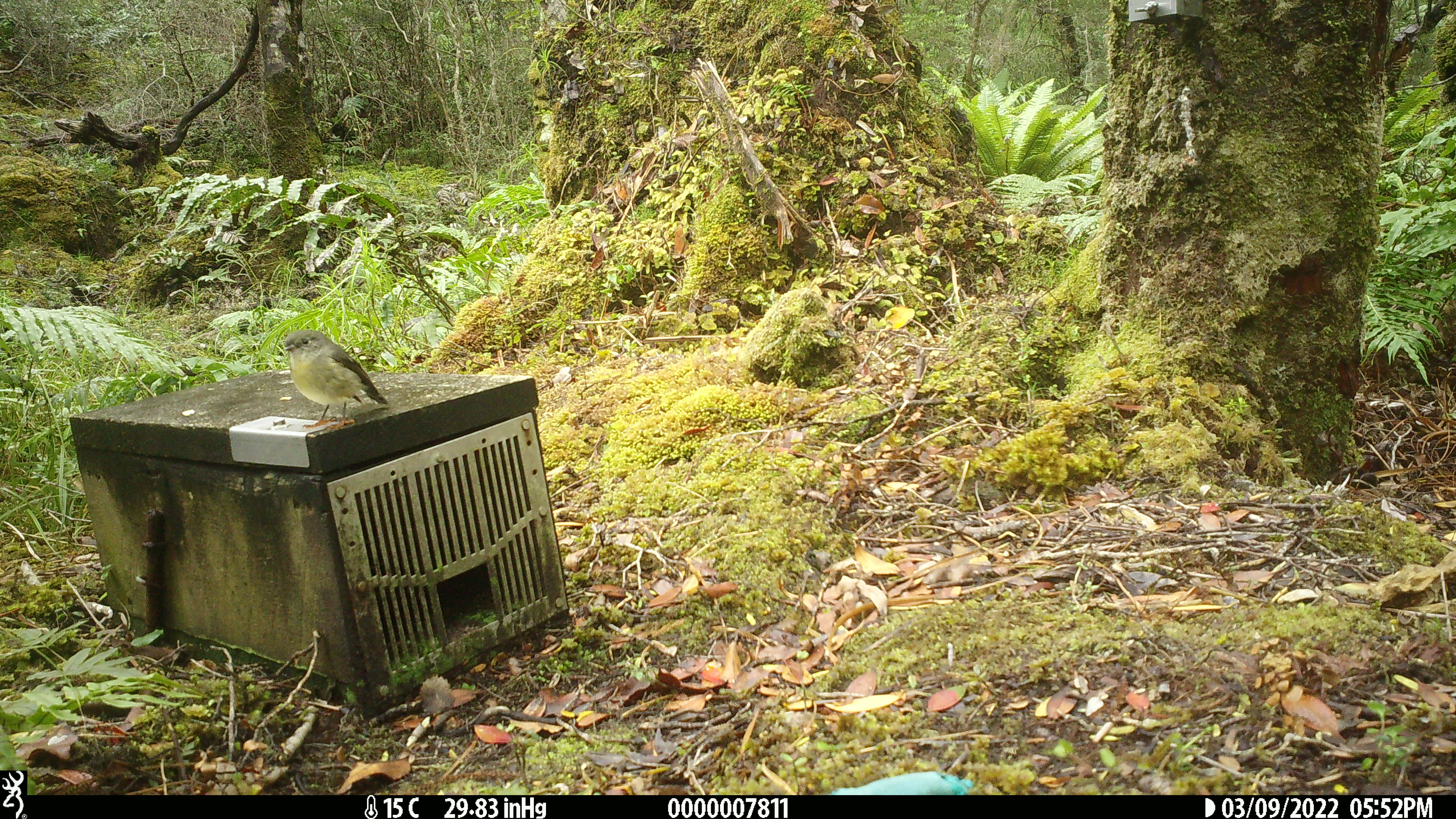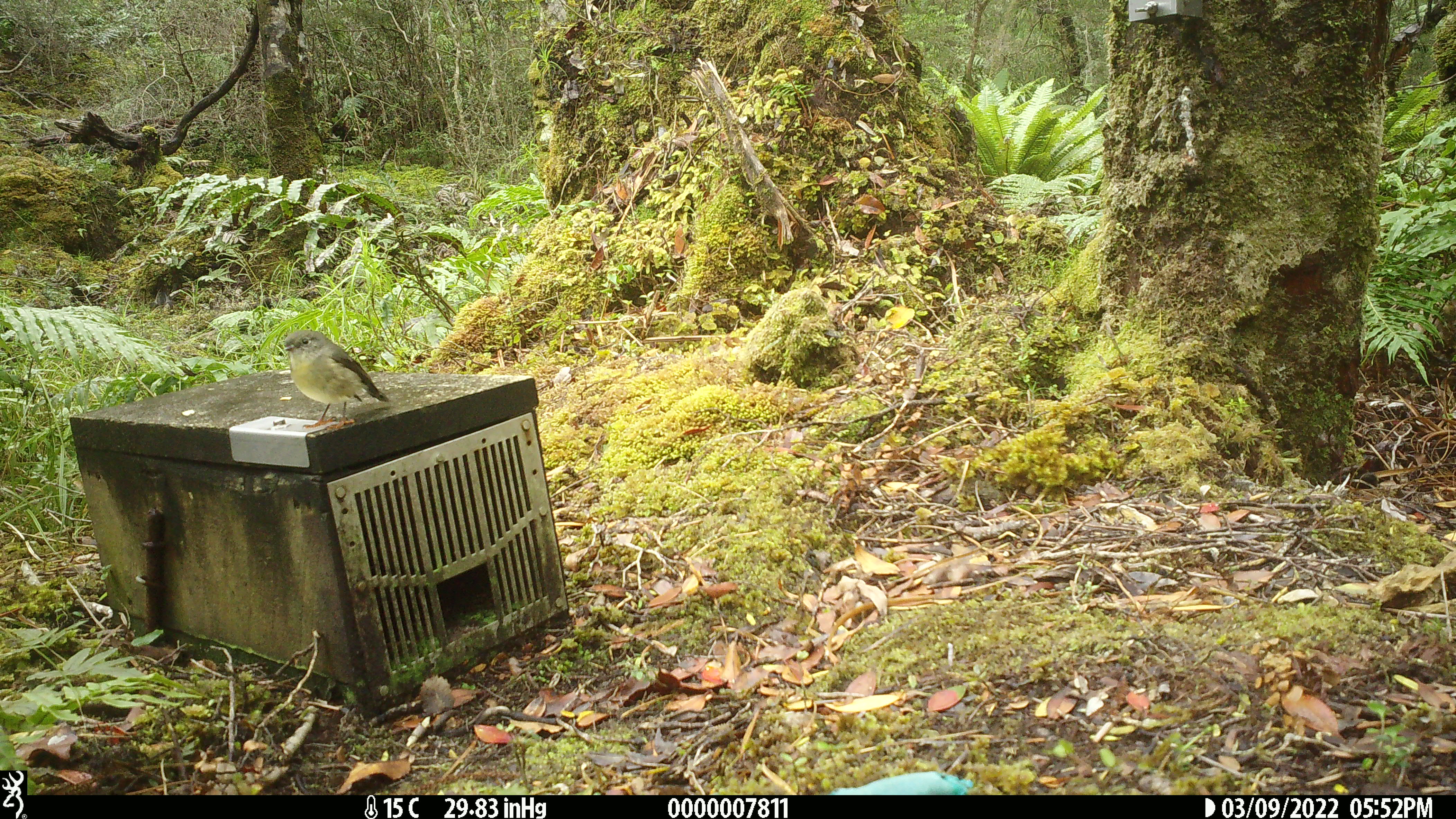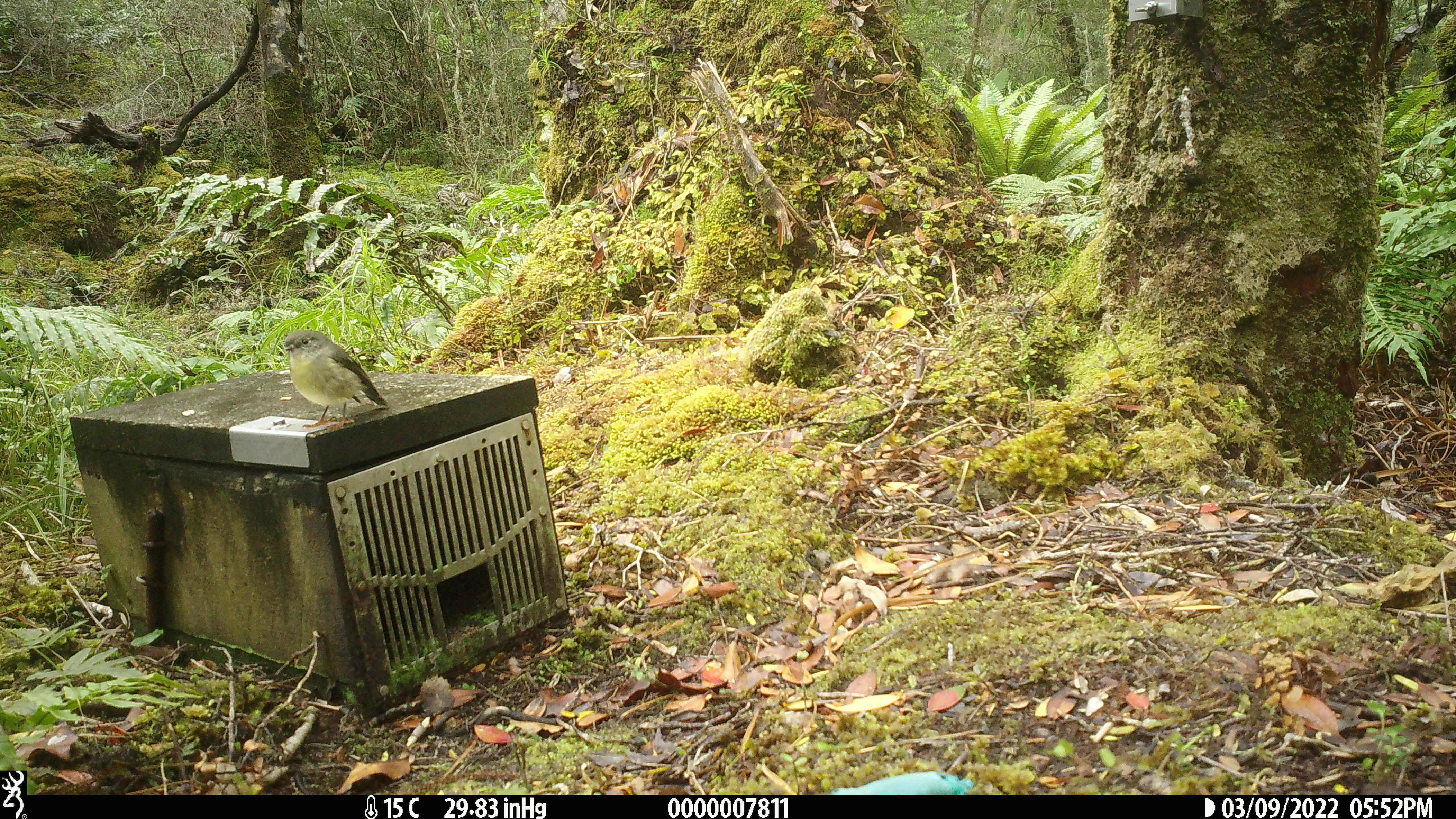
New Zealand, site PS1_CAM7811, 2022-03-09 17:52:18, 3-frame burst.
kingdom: Animalia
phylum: Chordata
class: Aves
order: Passeriformes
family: Petroicidae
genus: Petroica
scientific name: Petroica macrocephala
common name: tomtit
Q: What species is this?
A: Tomtit (Petroica macrocephala).